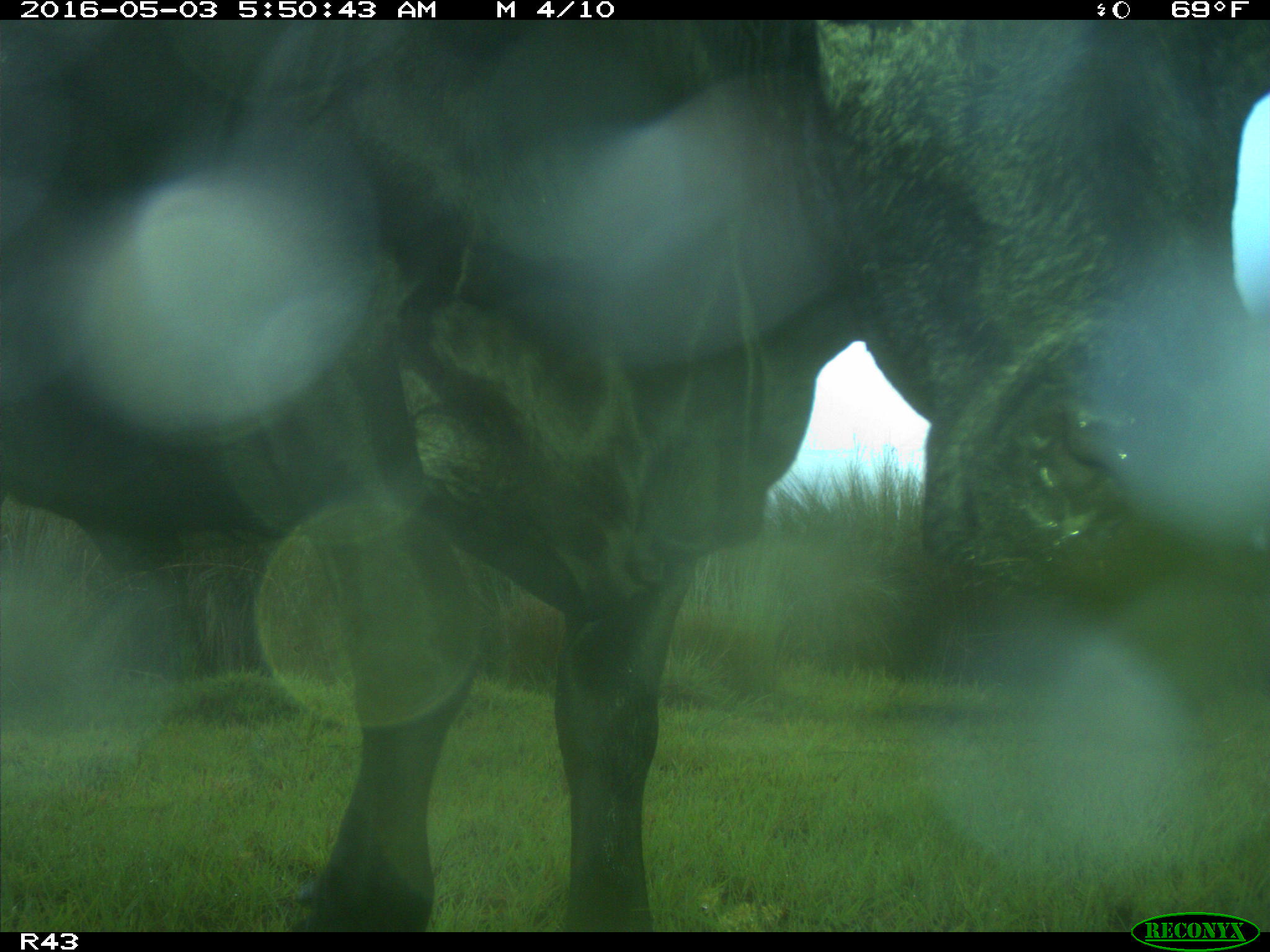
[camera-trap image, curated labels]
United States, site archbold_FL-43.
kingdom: Animalia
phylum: Chordata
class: Mammalia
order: Artiodactyla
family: Bovidae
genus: Bos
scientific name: Bos taurus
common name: domestic cow